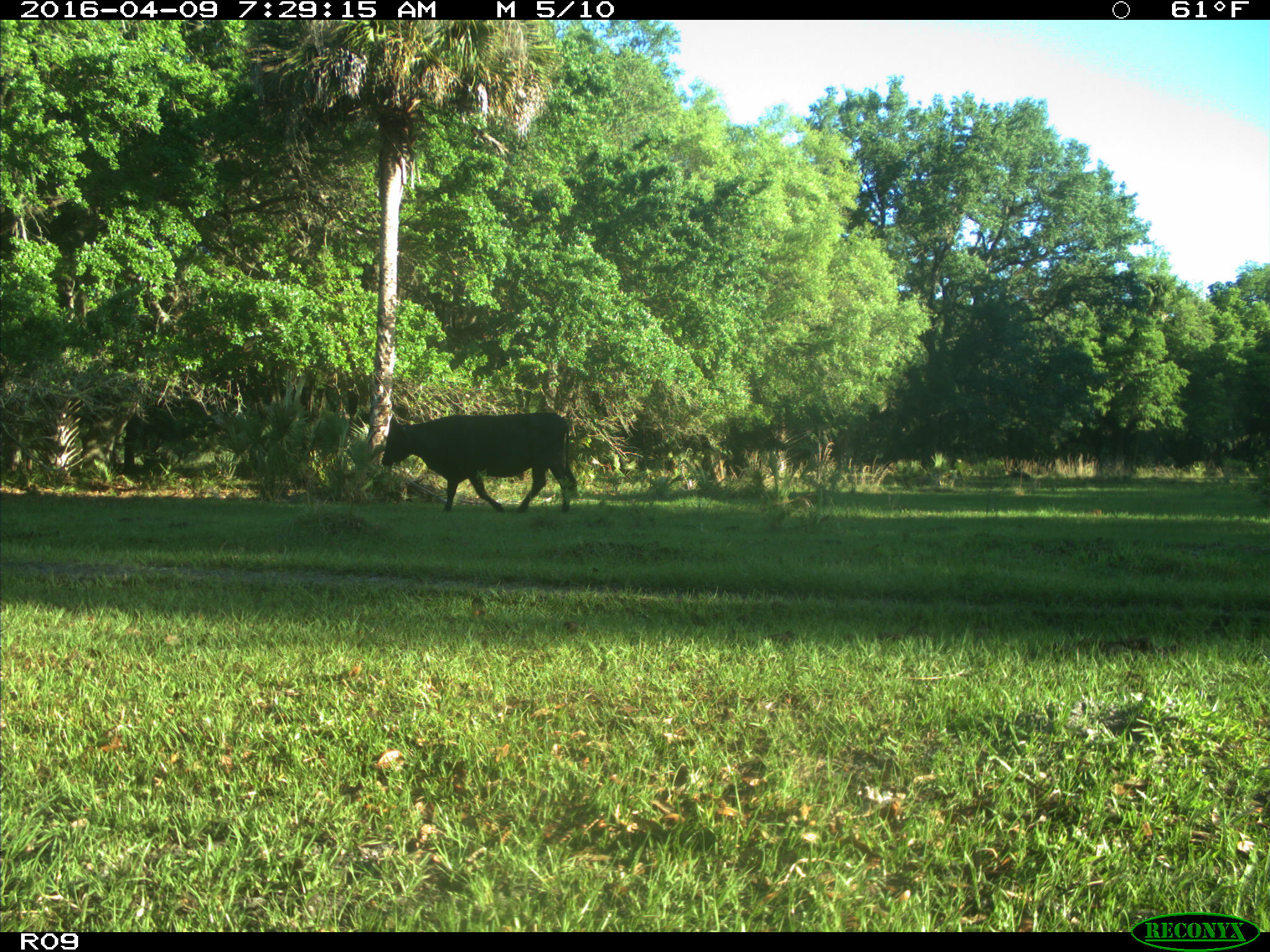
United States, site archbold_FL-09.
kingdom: Animalia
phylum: Chordata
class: Mammalia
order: Artiodactyla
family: Bovidae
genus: Bos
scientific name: Bos taurus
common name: domestic cow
Bos taurus (domestic cow).